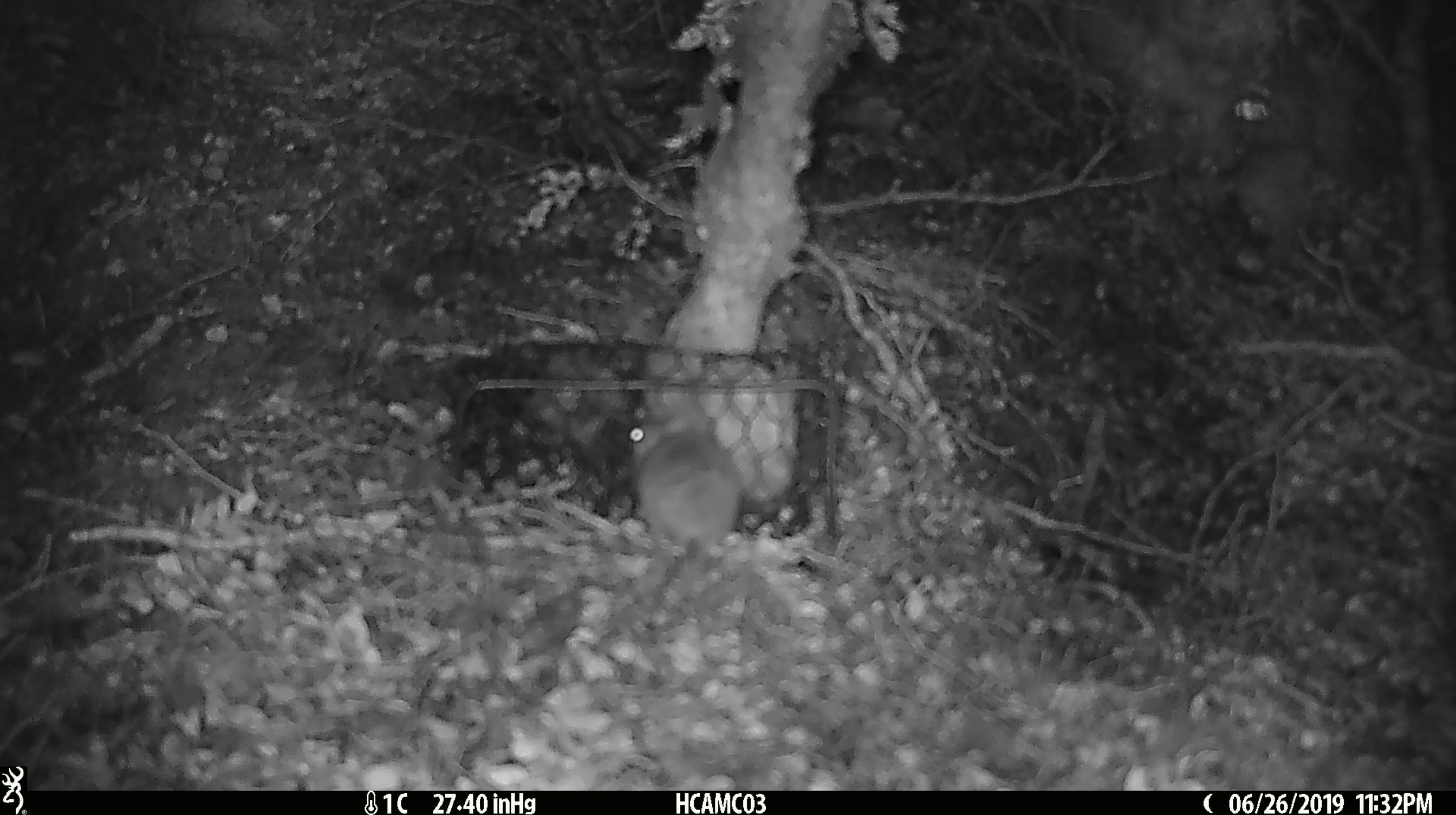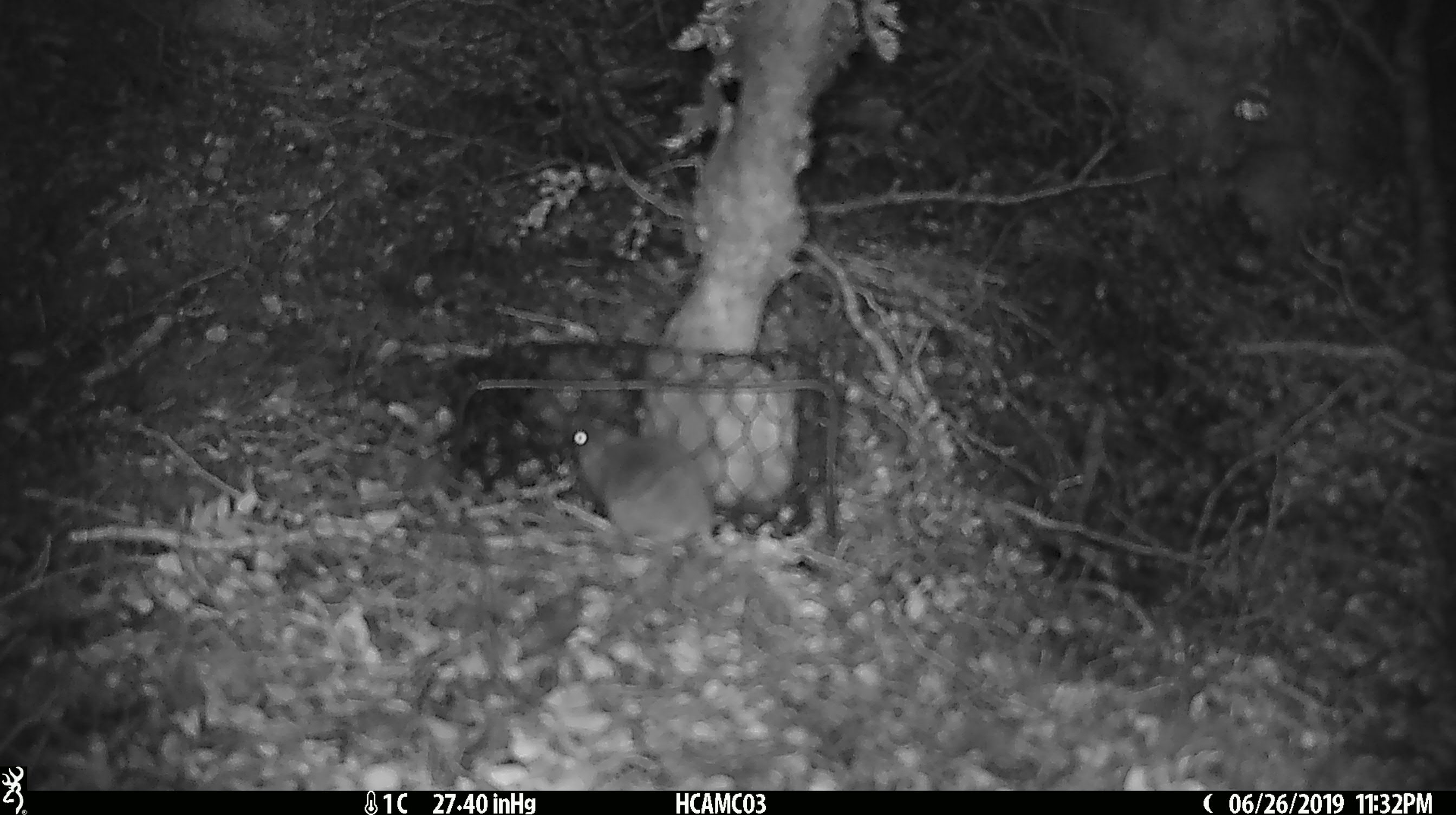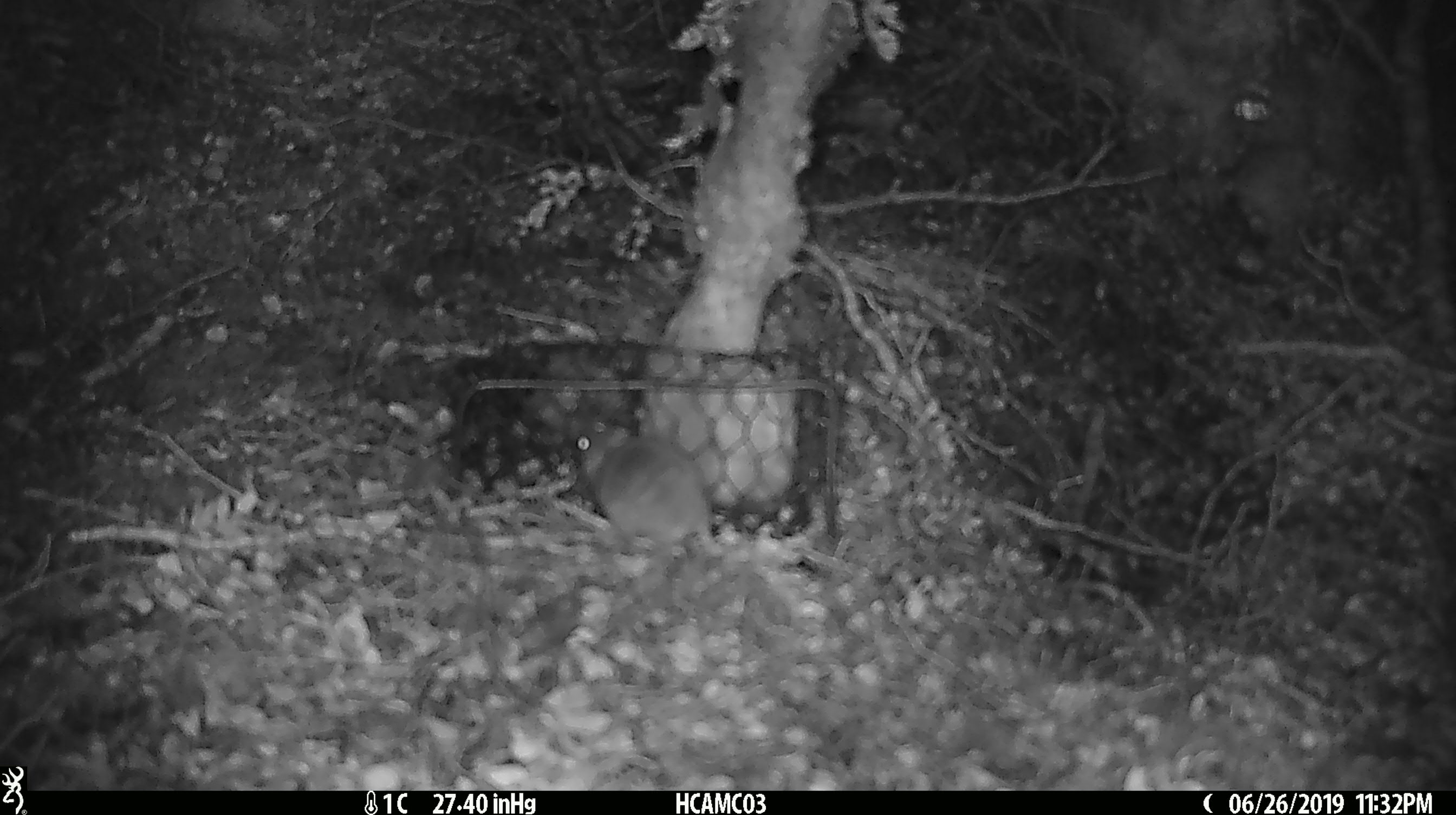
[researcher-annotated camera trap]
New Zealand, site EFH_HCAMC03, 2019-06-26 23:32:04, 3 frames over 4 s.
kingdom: Animalia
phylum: Chordata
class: Mammalia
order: Rodentia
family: Muridae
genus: Mus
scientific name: Mus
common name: mouse